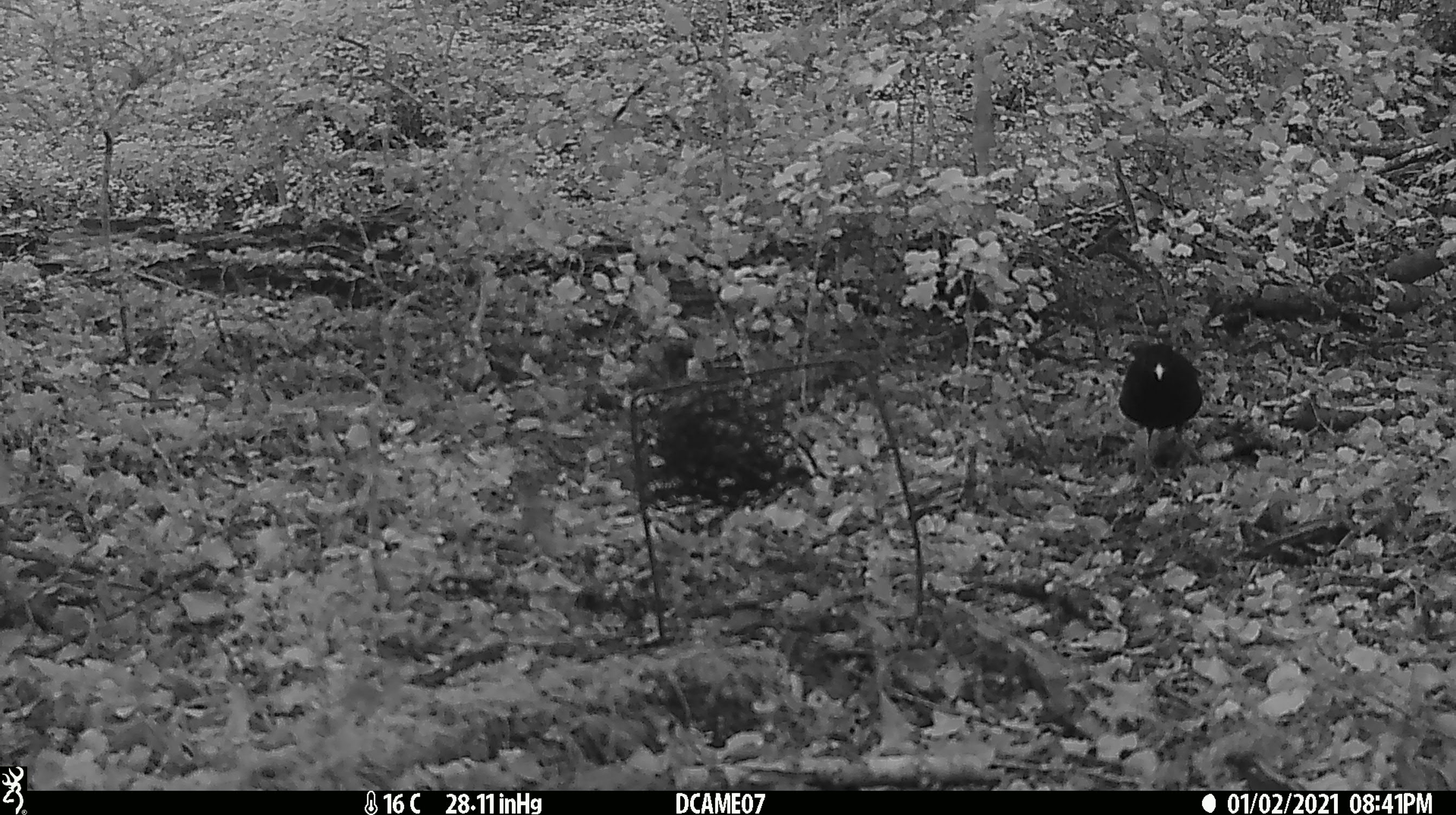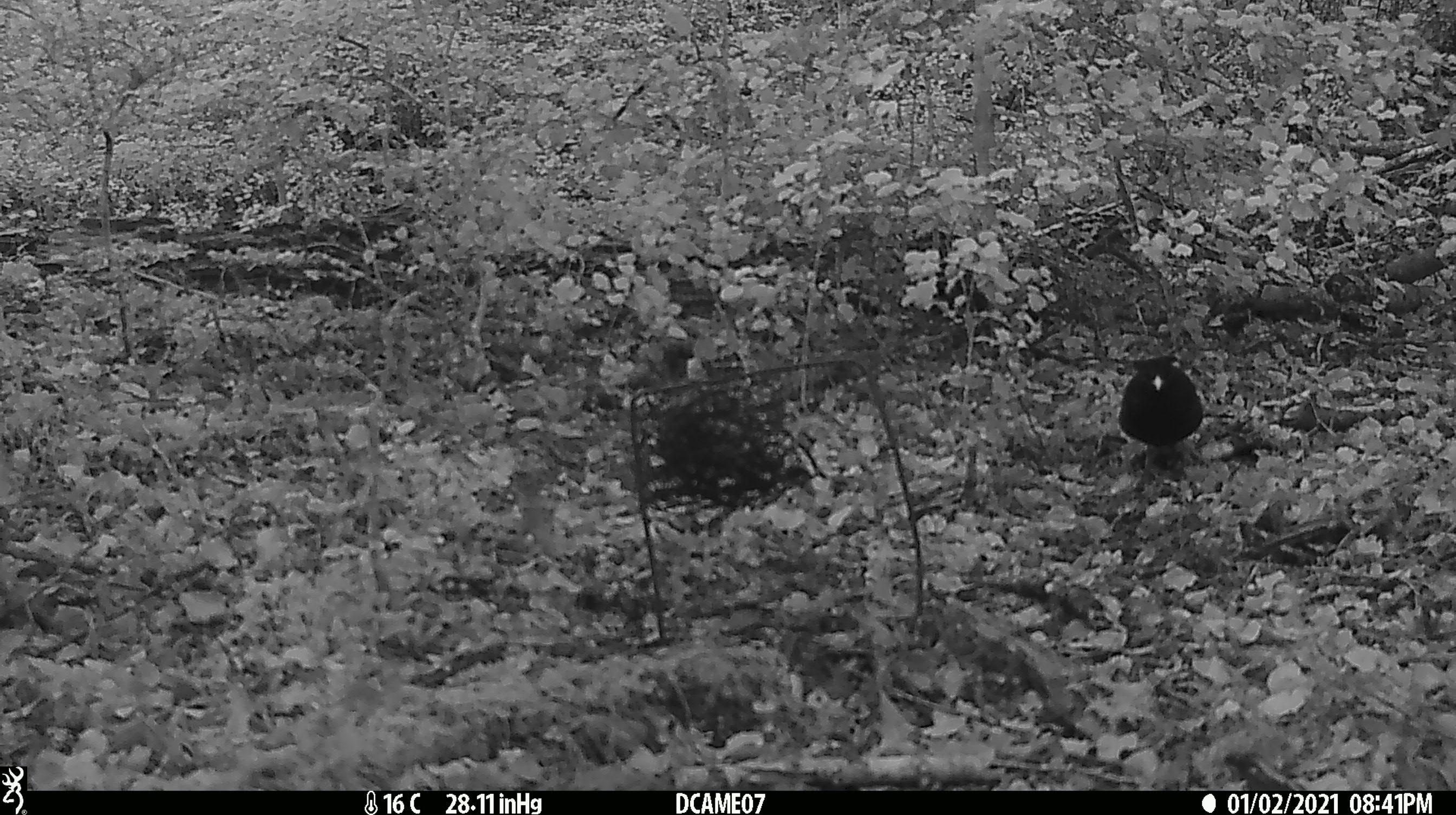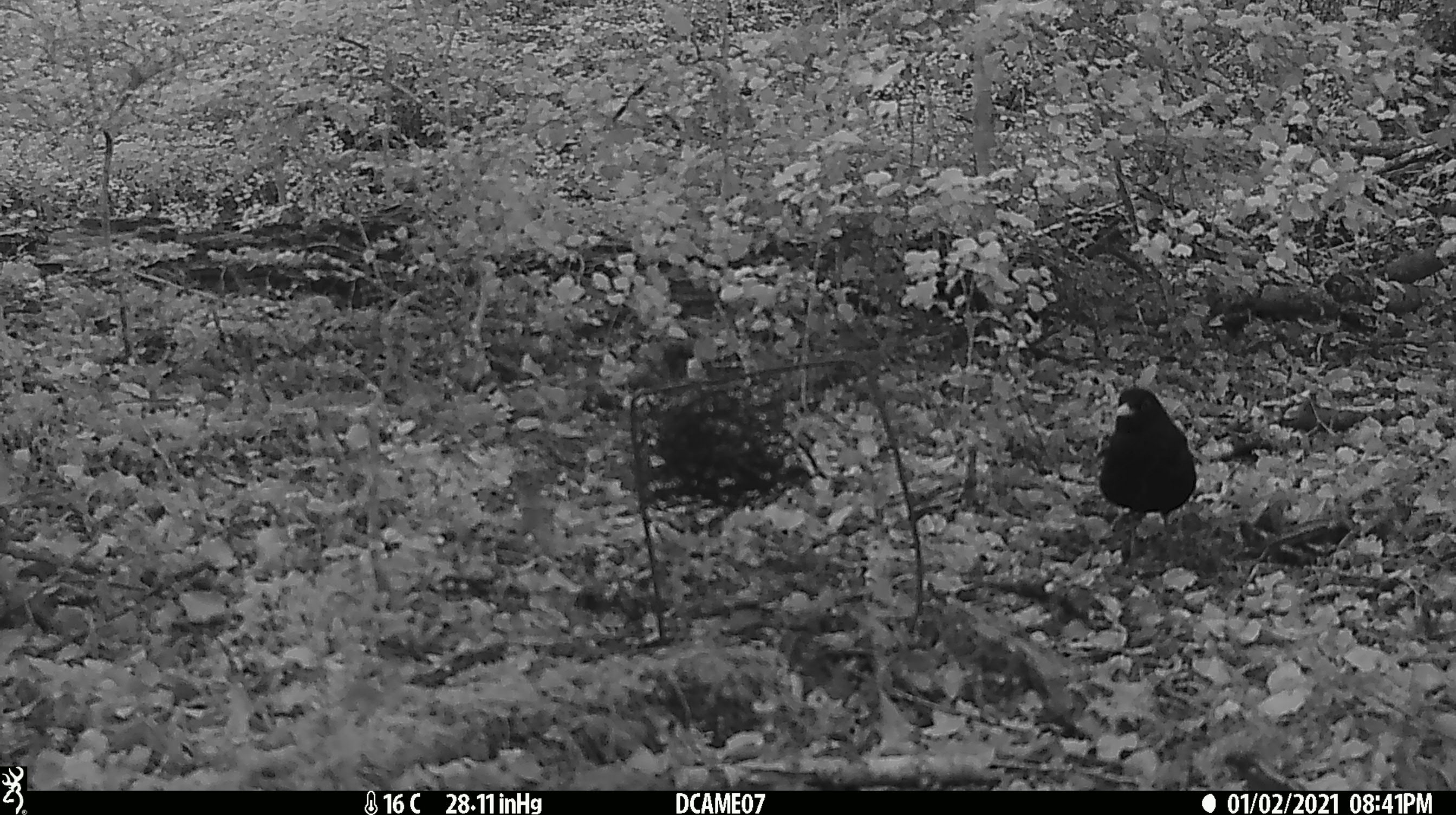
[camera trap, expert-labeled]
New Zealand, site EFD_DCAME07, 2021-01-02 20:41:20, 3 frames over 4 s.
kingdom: Animalia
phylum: Chordata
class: Aves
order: Passeriformes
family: Turdidae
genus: Turdus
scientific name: Turdus merula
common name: eurasian blackbird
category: blackbird